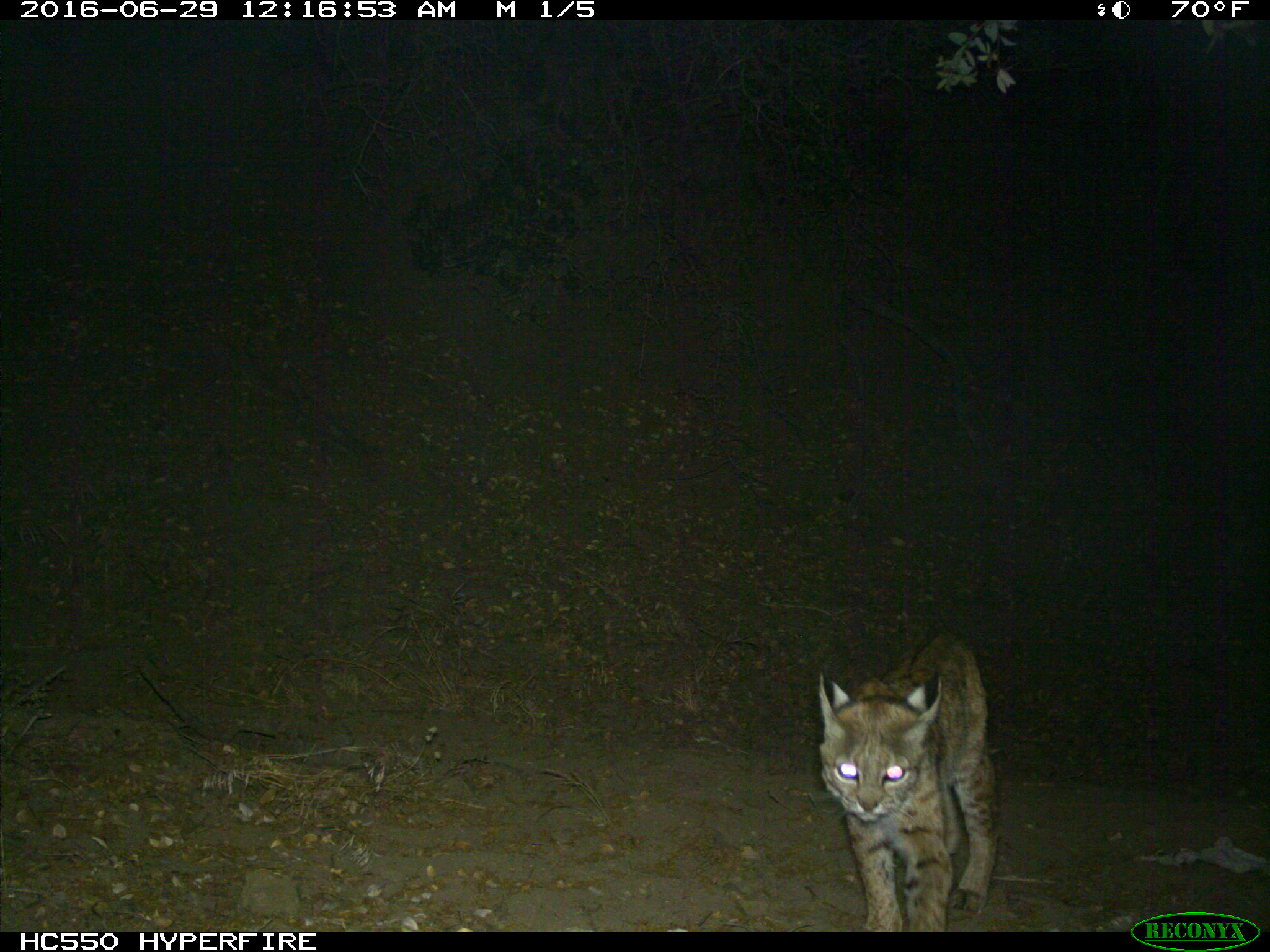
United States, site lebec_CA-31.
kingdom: Animalia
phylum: Chordata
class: Mammalia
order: Carnivora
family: Felidae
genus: Lynx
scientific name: Lynx rufus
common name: bobcat